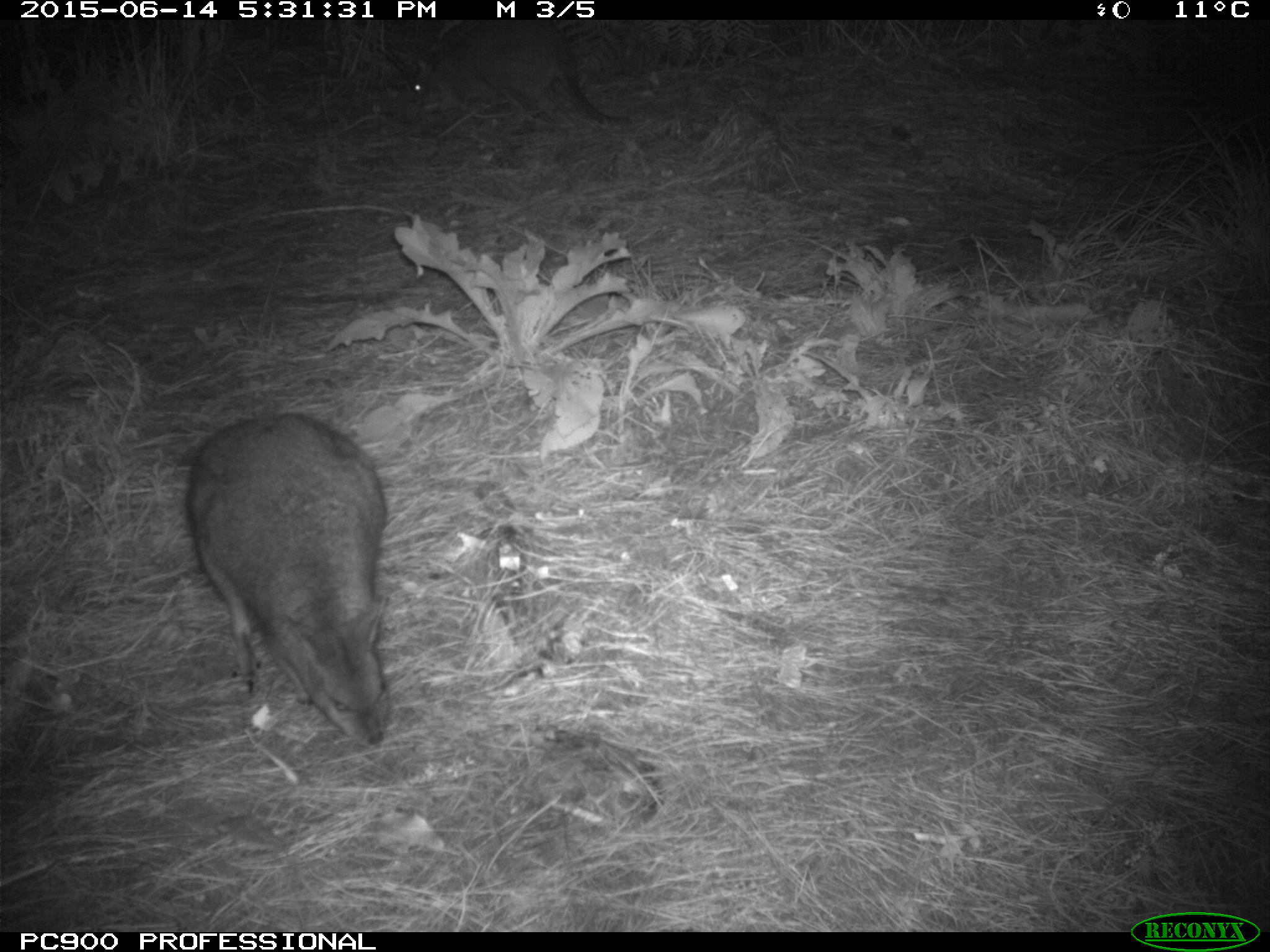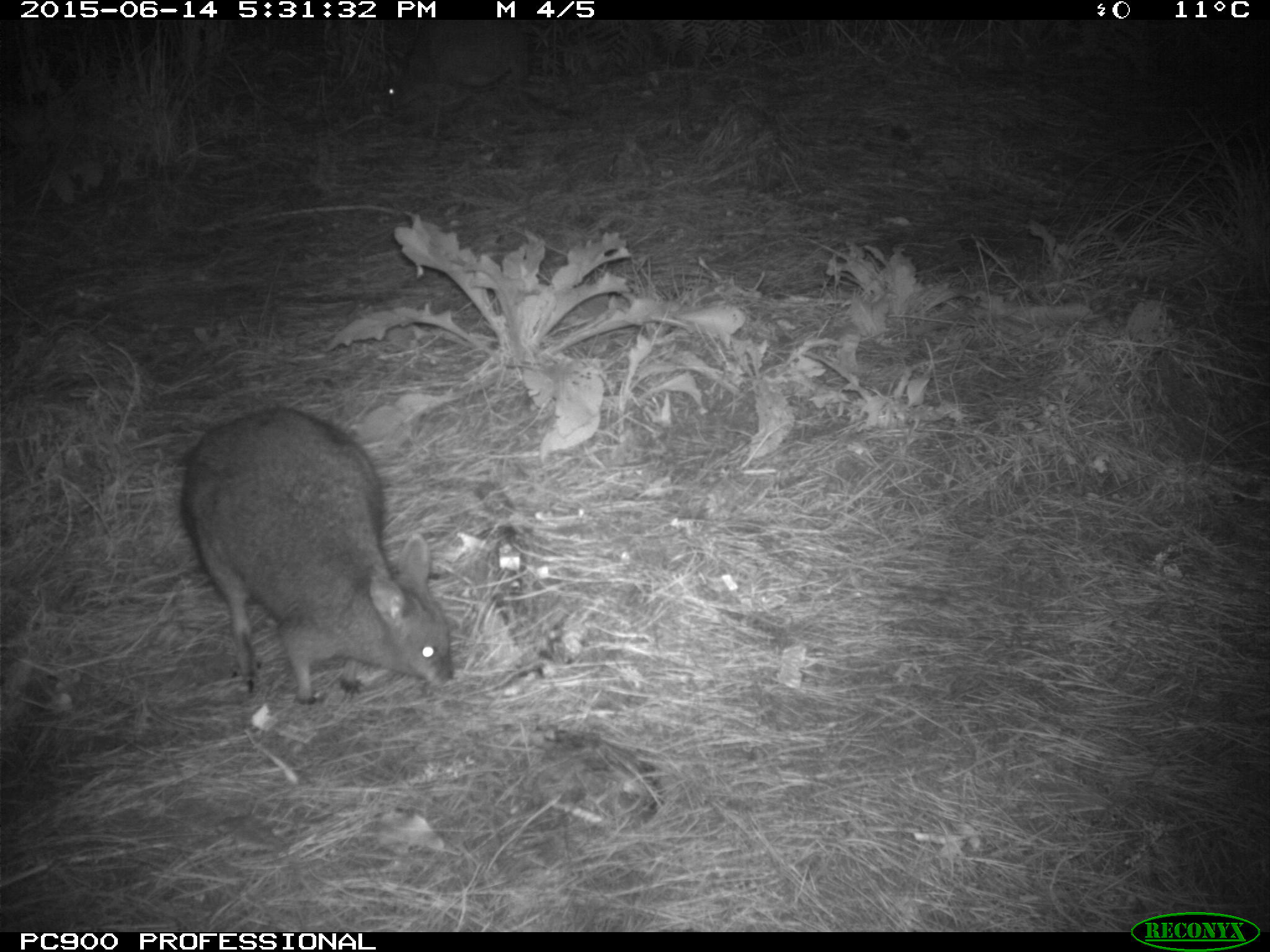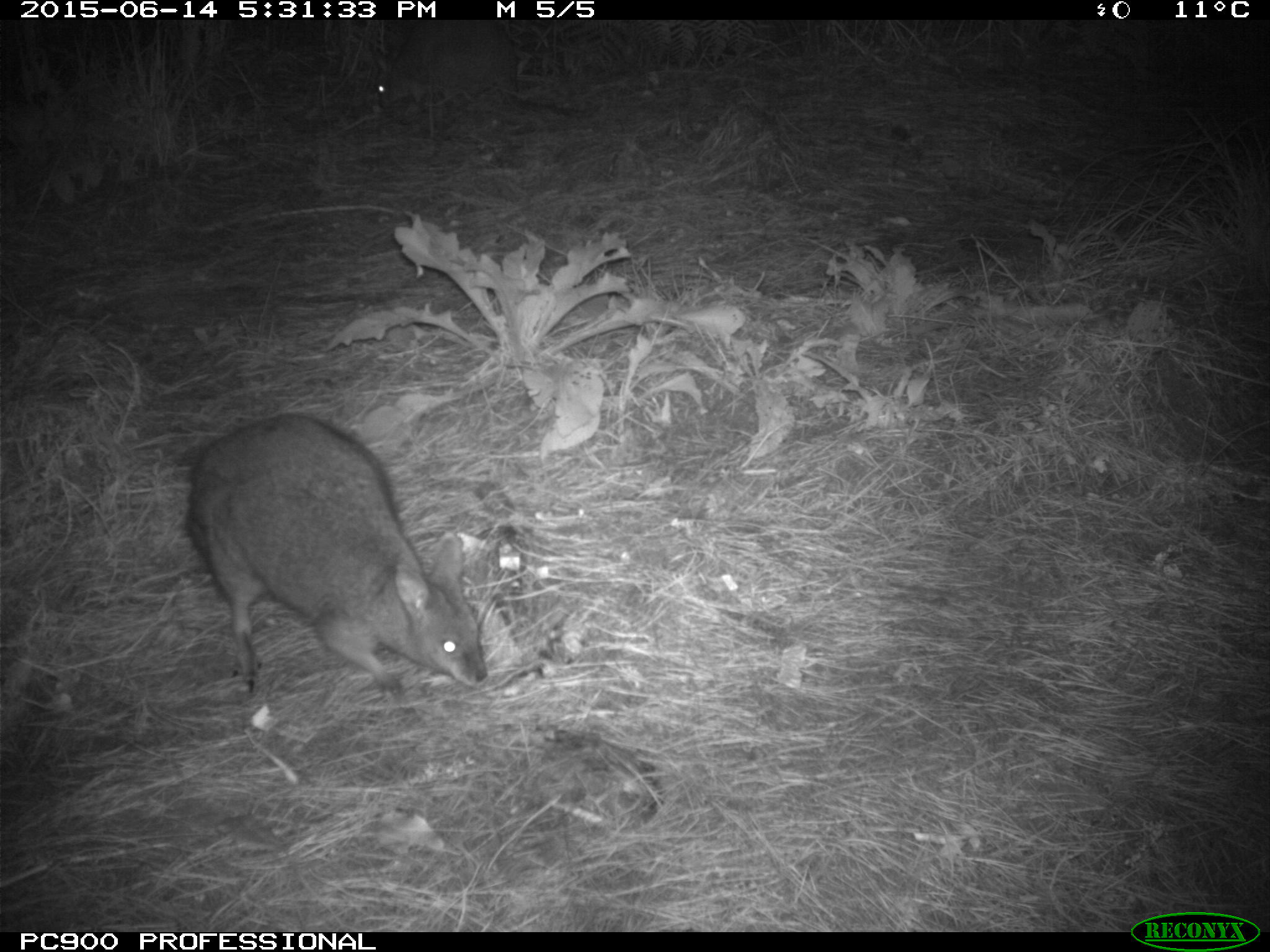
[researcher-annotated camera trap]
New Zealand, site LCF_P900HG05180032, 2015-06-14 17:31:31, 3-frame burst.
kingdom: Animalia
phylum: Chordata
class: Mammalia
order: Diprotodontia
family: Macropodidae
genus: Notamacropus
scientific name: Notamacropus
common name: wallaby